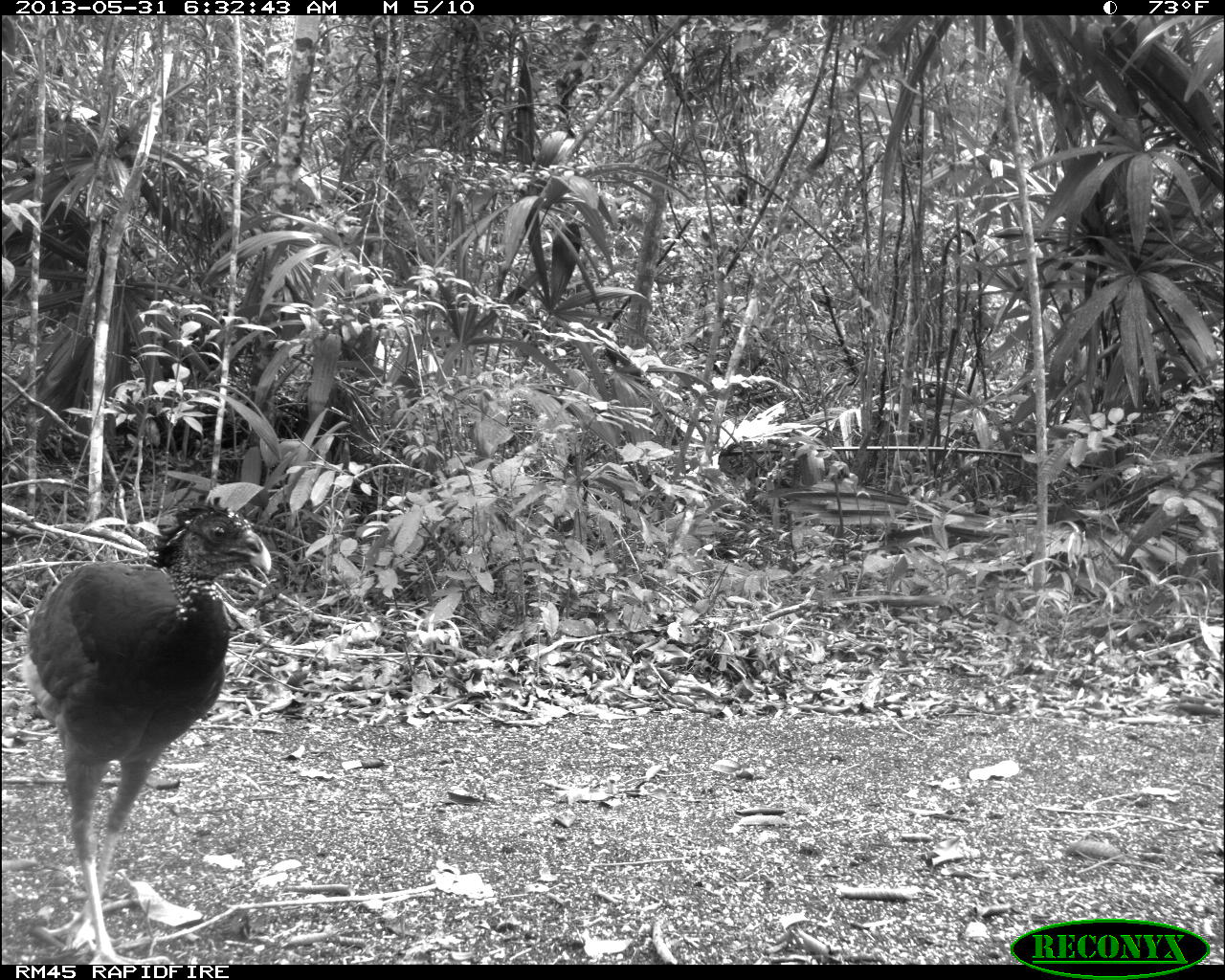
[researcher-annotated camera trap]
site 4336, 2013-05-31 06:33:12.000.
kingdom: Animalia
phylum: Chordata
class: Aves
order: Galliformes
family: Cracidae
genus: Crax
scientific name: Crax rubra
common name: great curassow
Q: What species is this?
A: Crax rubra (great curassow).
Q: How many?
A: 1.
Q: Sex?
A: Female.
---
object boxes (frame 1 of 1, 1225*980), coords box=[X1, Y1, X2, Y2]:
crax rubra: box=[16, 494, 270, 963]